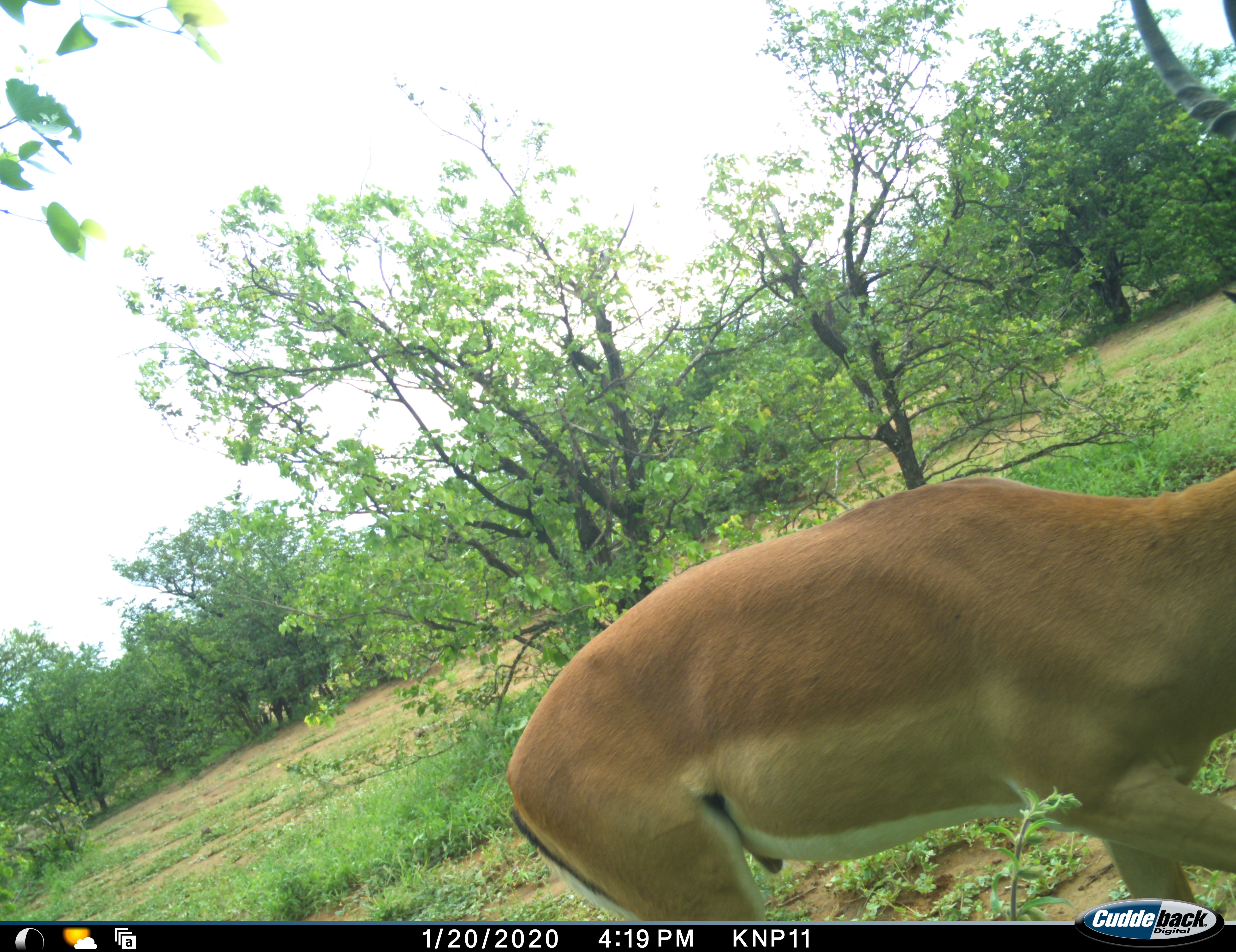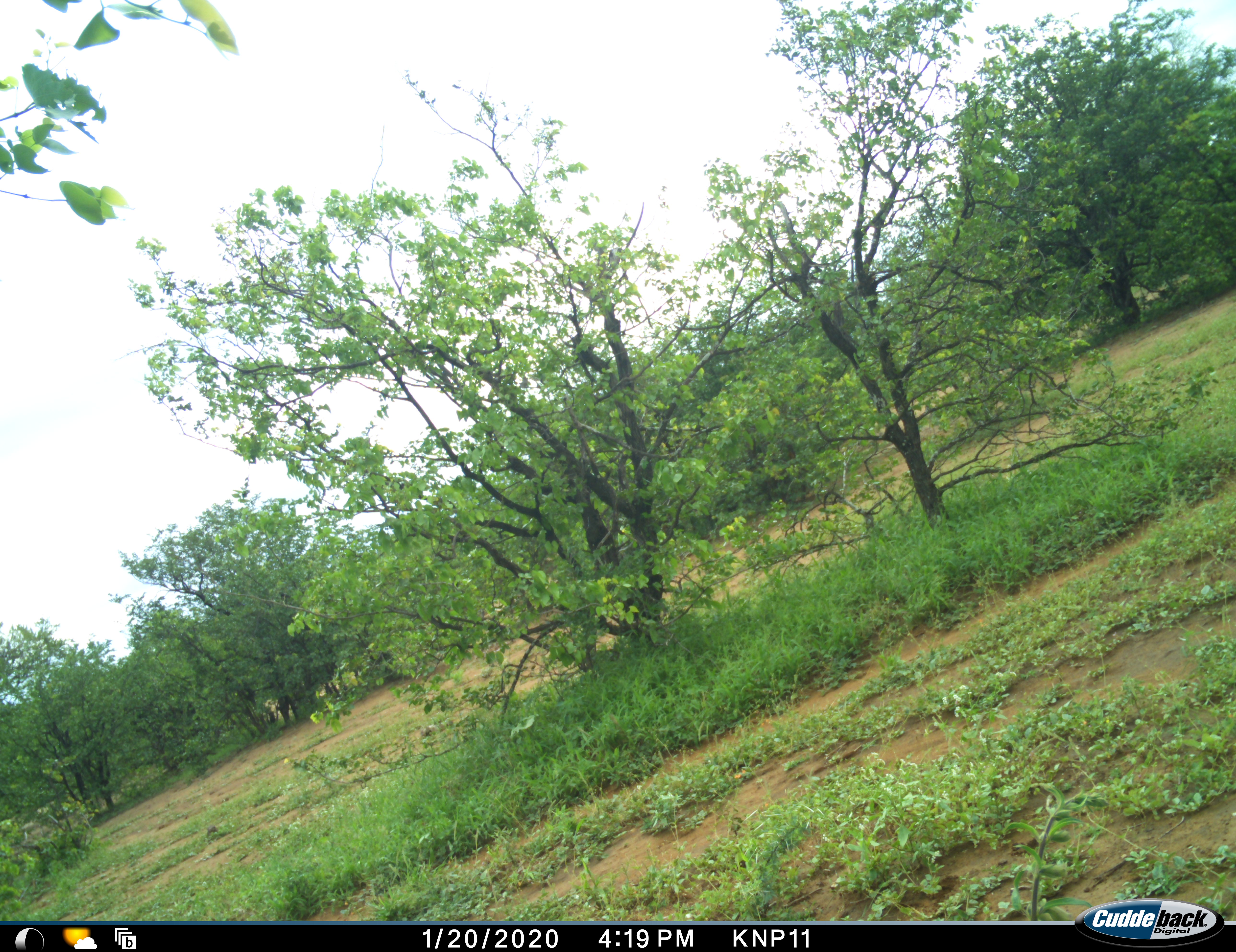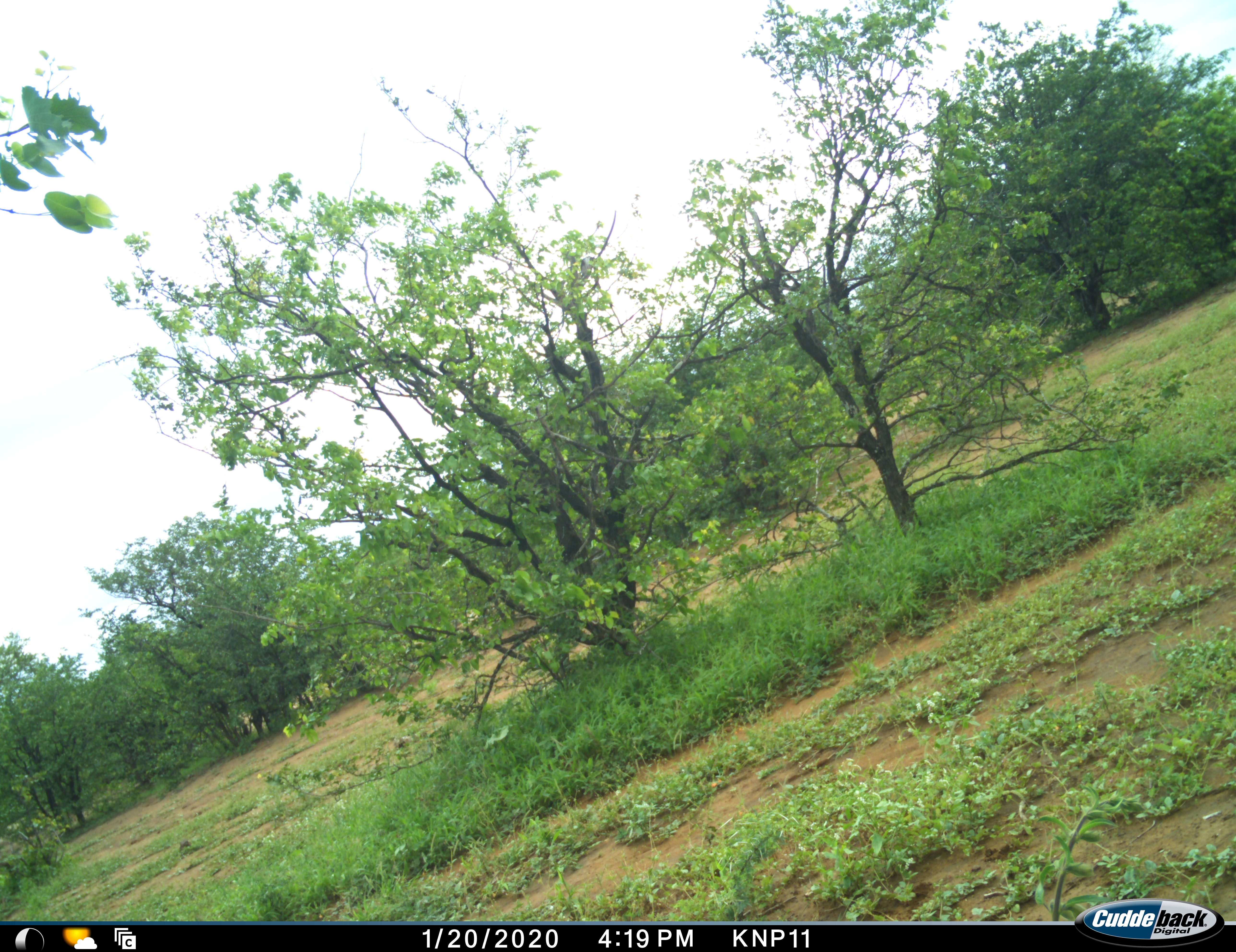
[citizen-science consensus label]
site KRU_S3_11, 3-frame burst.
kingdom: Animalia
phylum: Chordata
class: Mammalia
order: Artiodactyla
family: Bovidae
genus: Aepyceros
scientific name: Aepyceros melampus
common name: impala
Impala (Aepyceros melampus), count 1. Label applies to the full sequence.